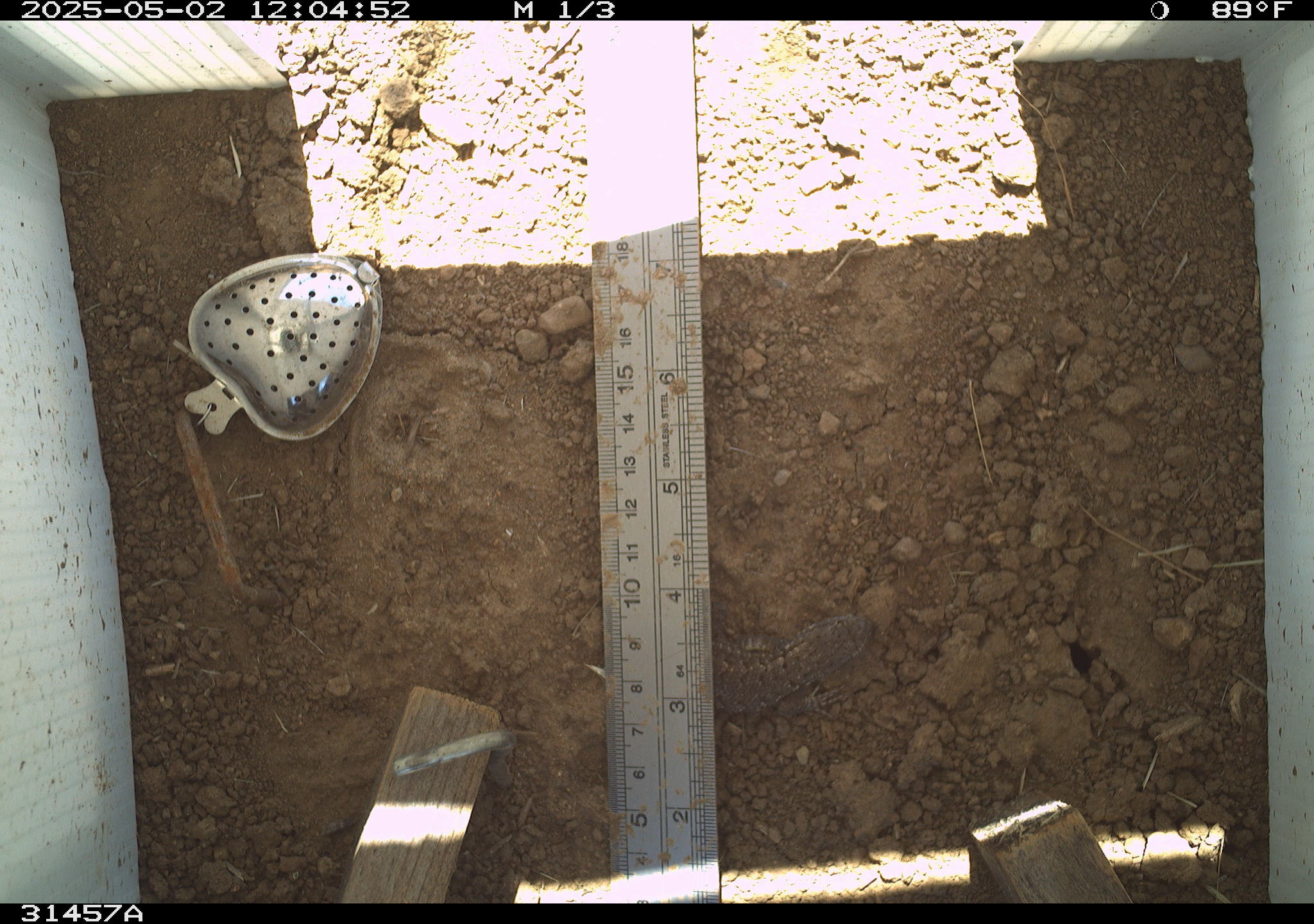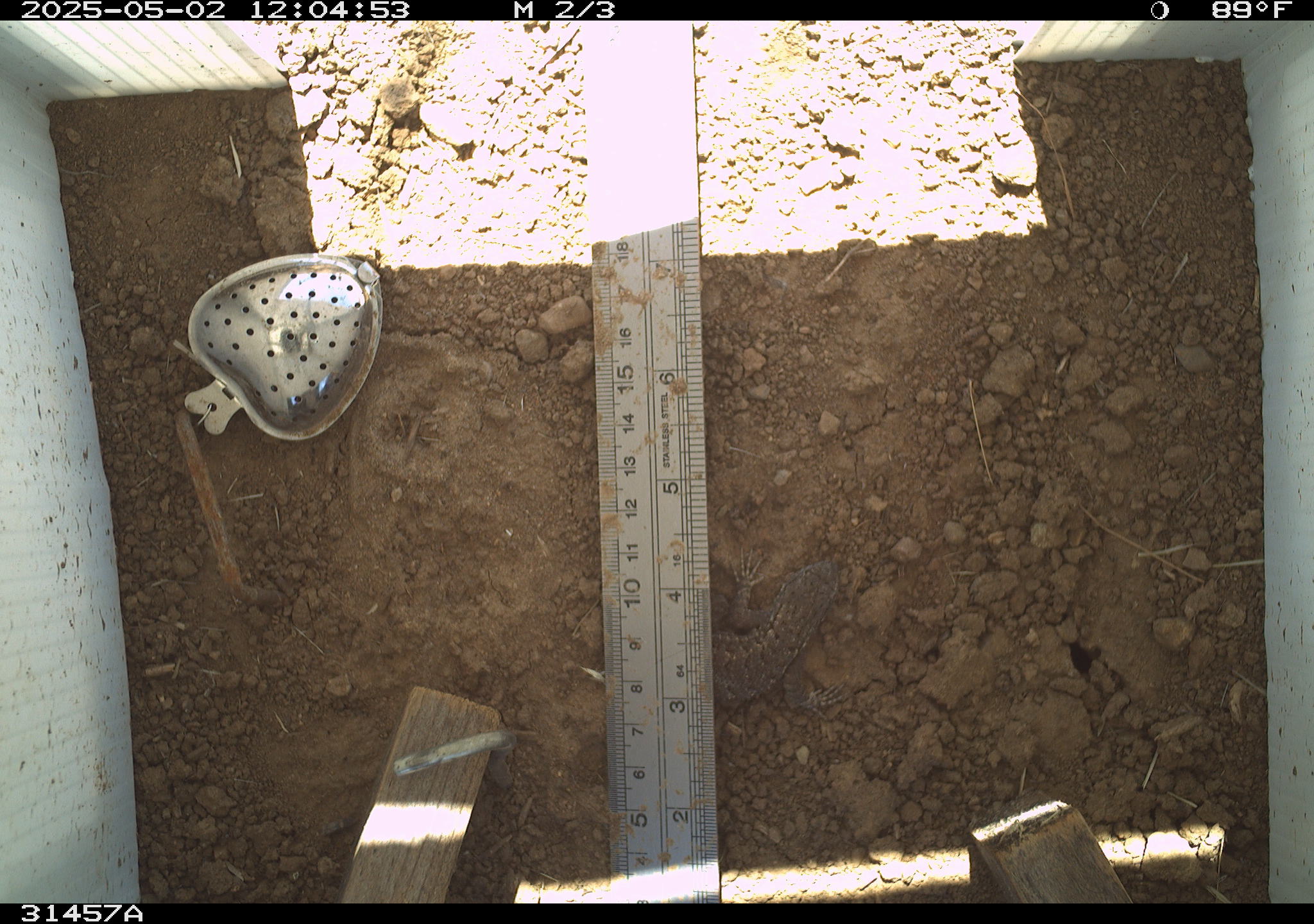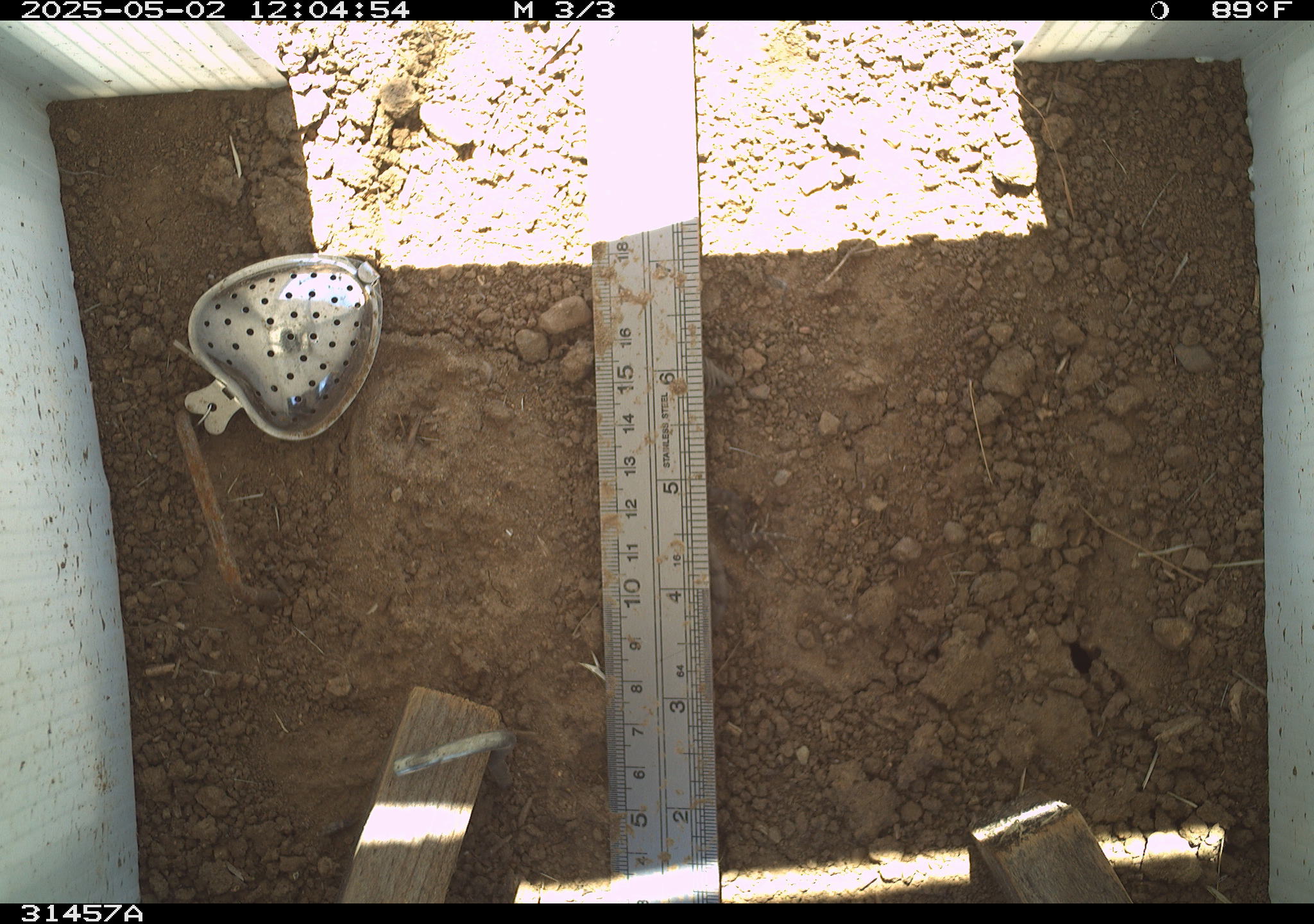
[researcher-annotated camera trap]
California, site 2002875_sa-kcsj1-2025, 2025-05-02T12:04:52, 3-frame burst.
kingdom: Animalia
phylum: Chordata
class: Reptilia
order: Squamata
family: Phrynosomatidae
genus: Sceloporus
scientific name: Sceloporus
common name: spiny lizards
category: sceloporus species